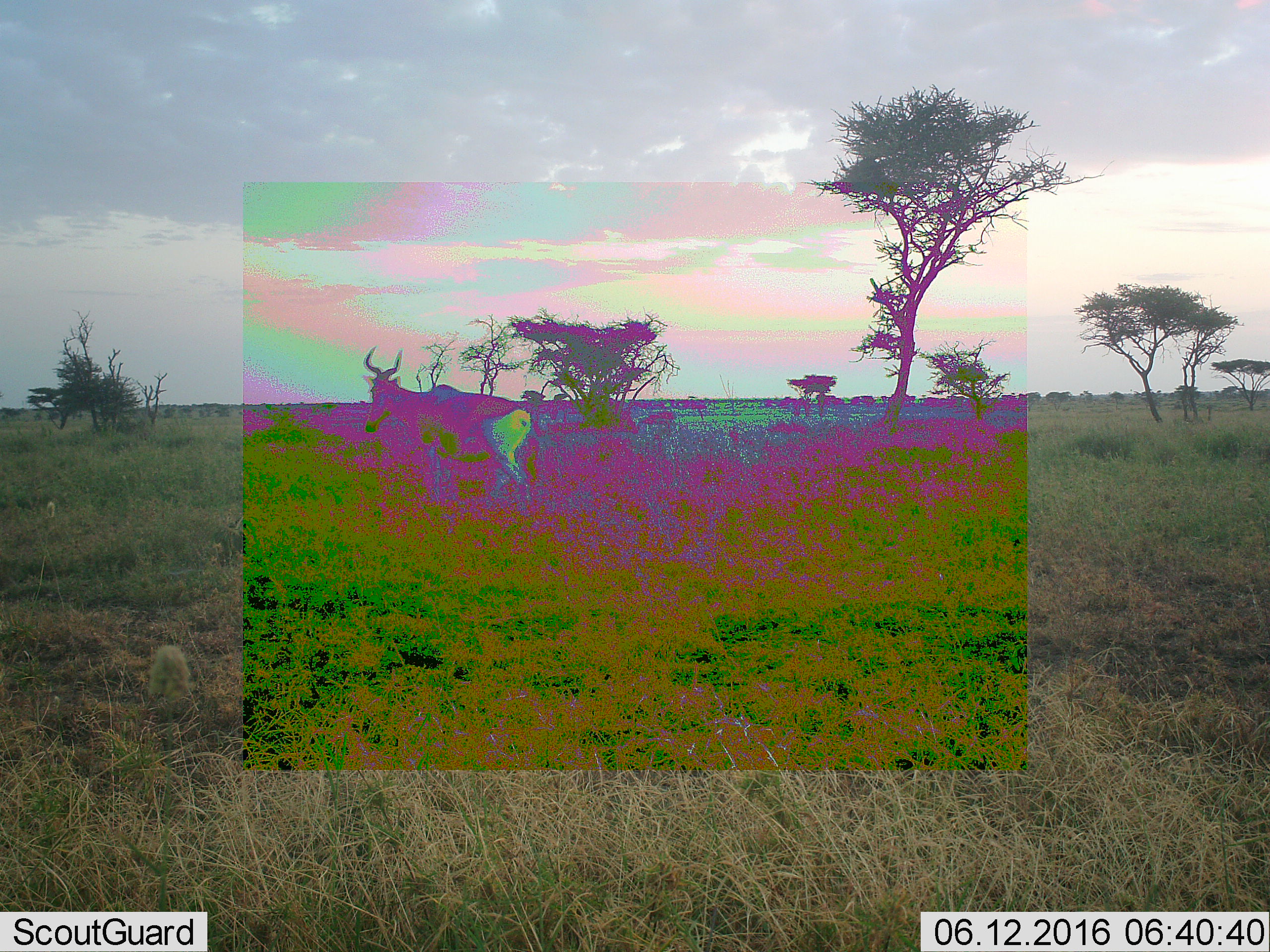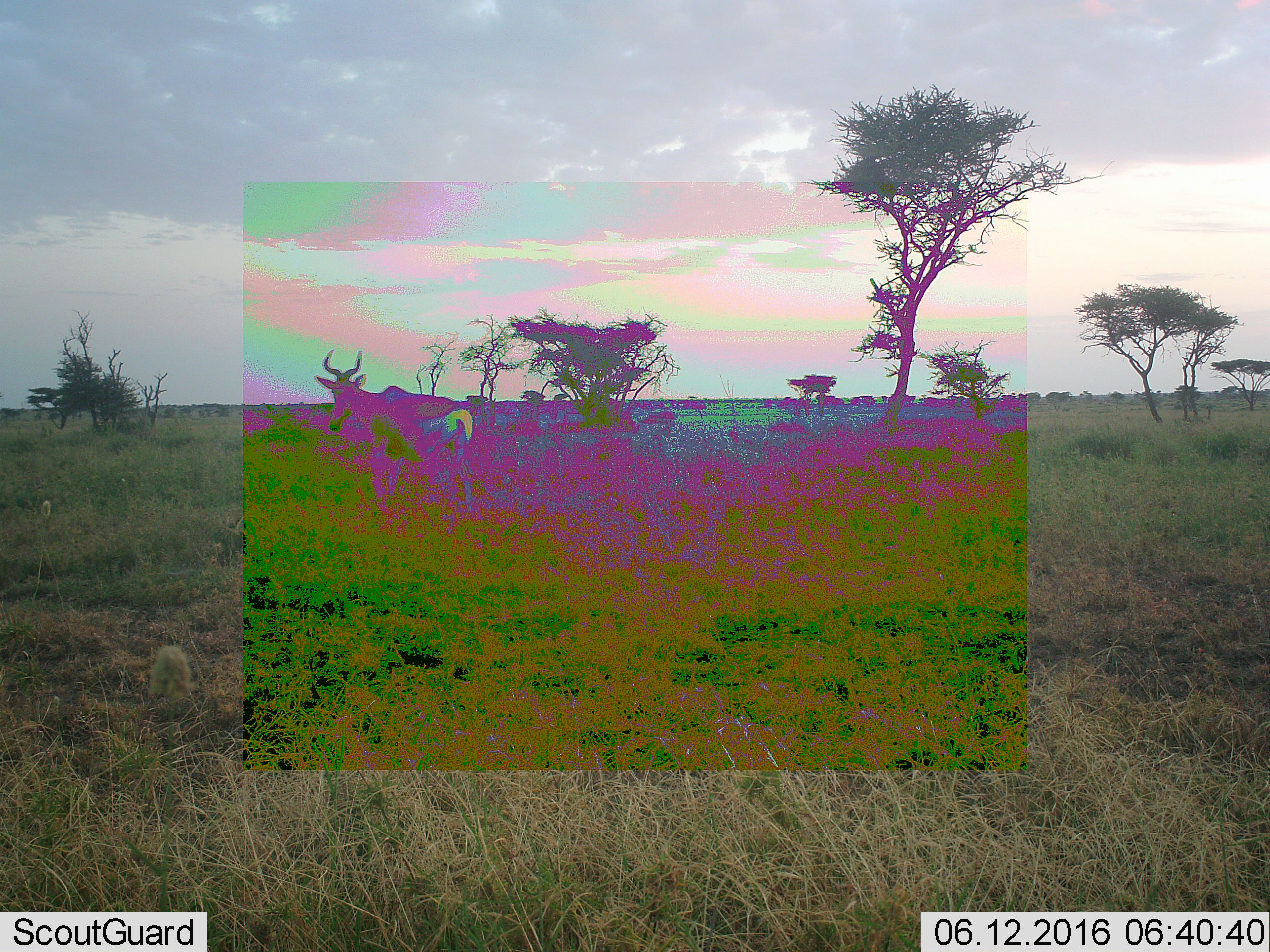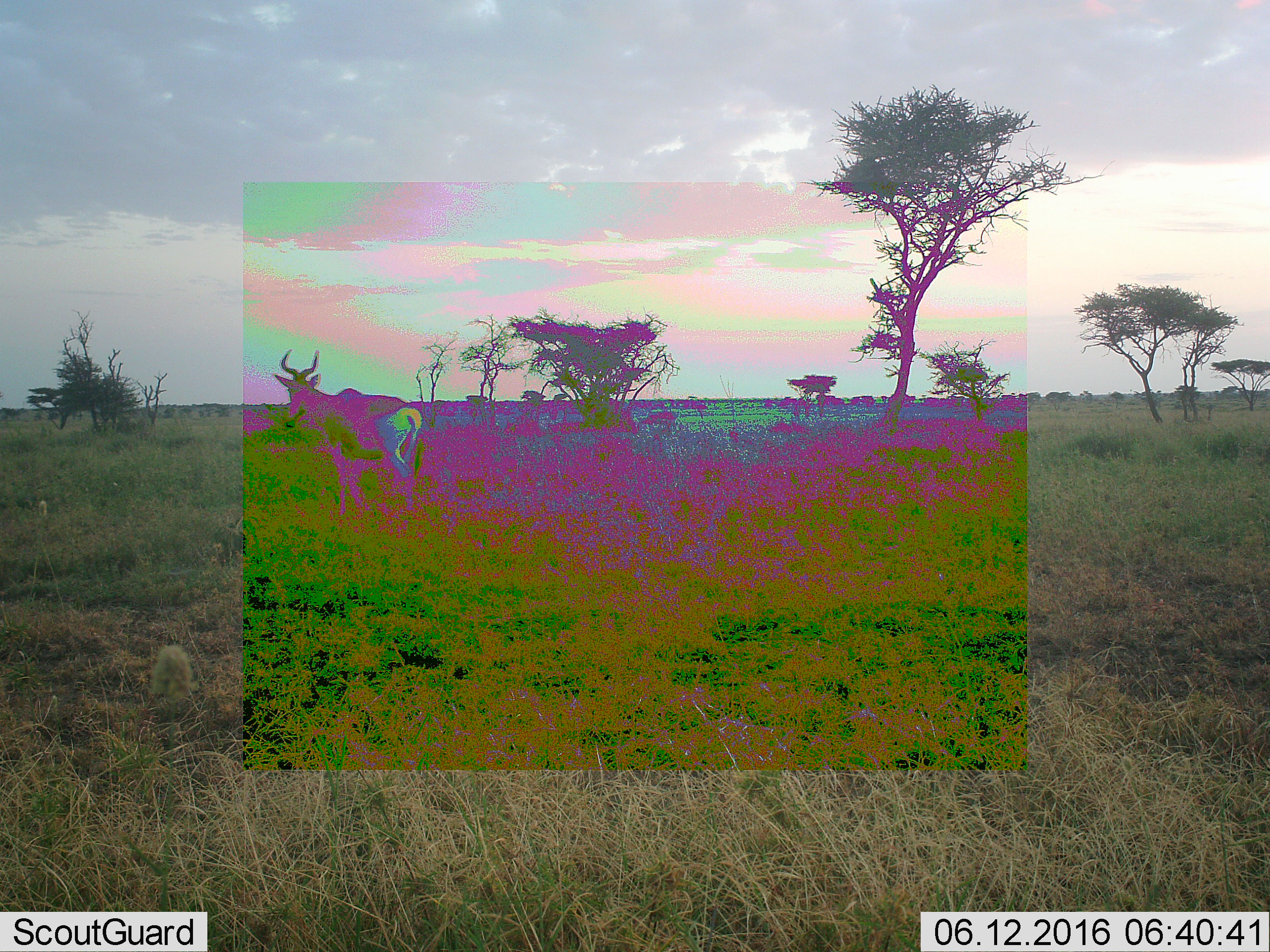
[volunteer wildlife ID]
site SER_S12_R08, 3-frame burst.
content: unidentified animal